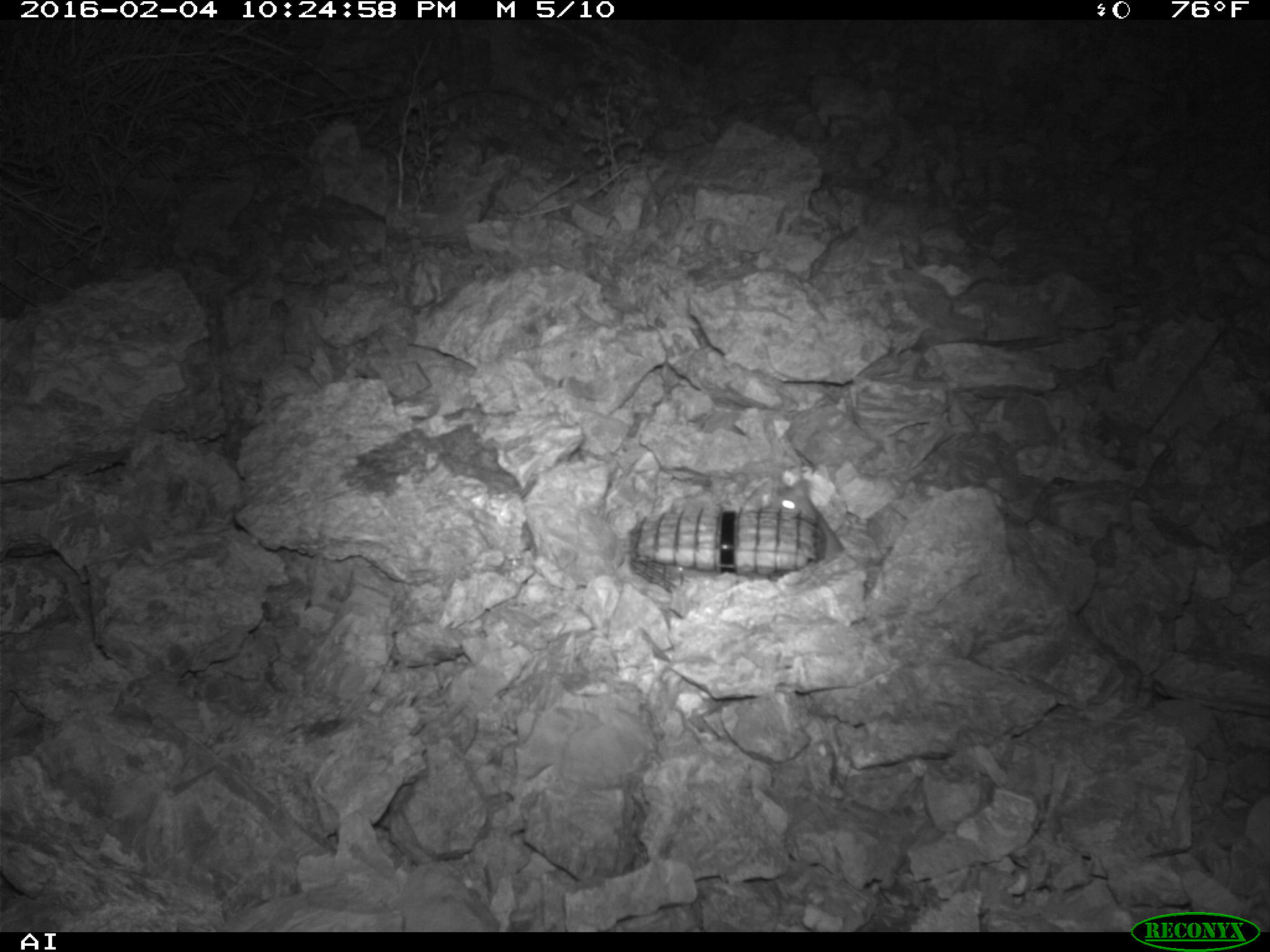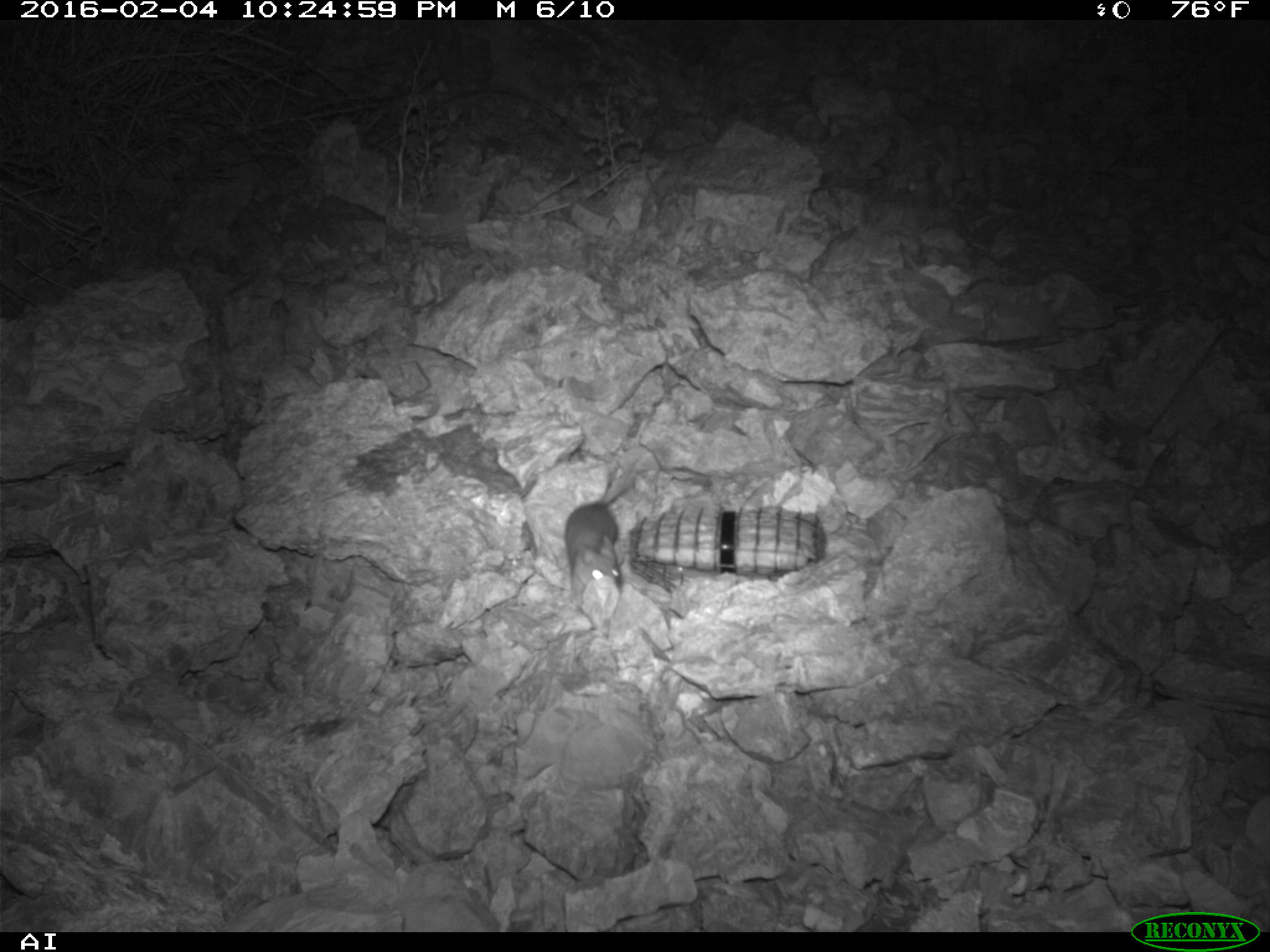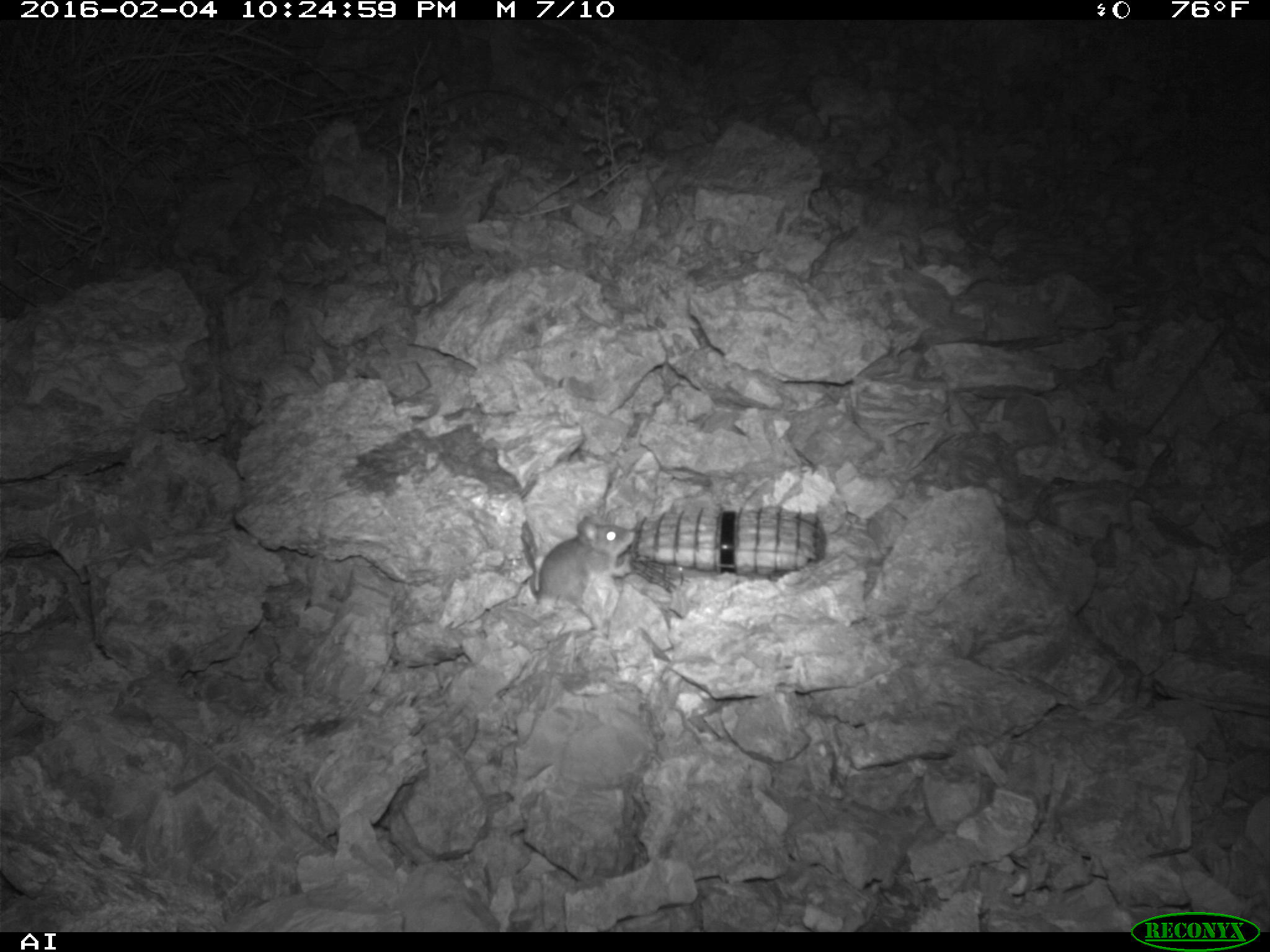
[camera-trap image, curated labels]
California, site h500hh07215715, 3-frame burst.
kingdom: Animalia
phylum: Chordata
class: Mammalia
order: Rodentia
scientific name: Rodentia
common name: rodent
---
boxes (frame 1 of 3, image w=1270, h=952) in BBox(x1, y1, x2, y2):
rodent: BBox(768, 480, 843, 562)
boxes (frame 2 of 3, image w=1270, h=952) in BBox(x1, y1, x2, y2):
rodent: BBox(564, 456, 641, 594)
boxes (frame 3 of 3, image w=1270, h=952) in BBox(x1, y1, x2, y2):
rodent: BBox(524, 515, 633, 612)